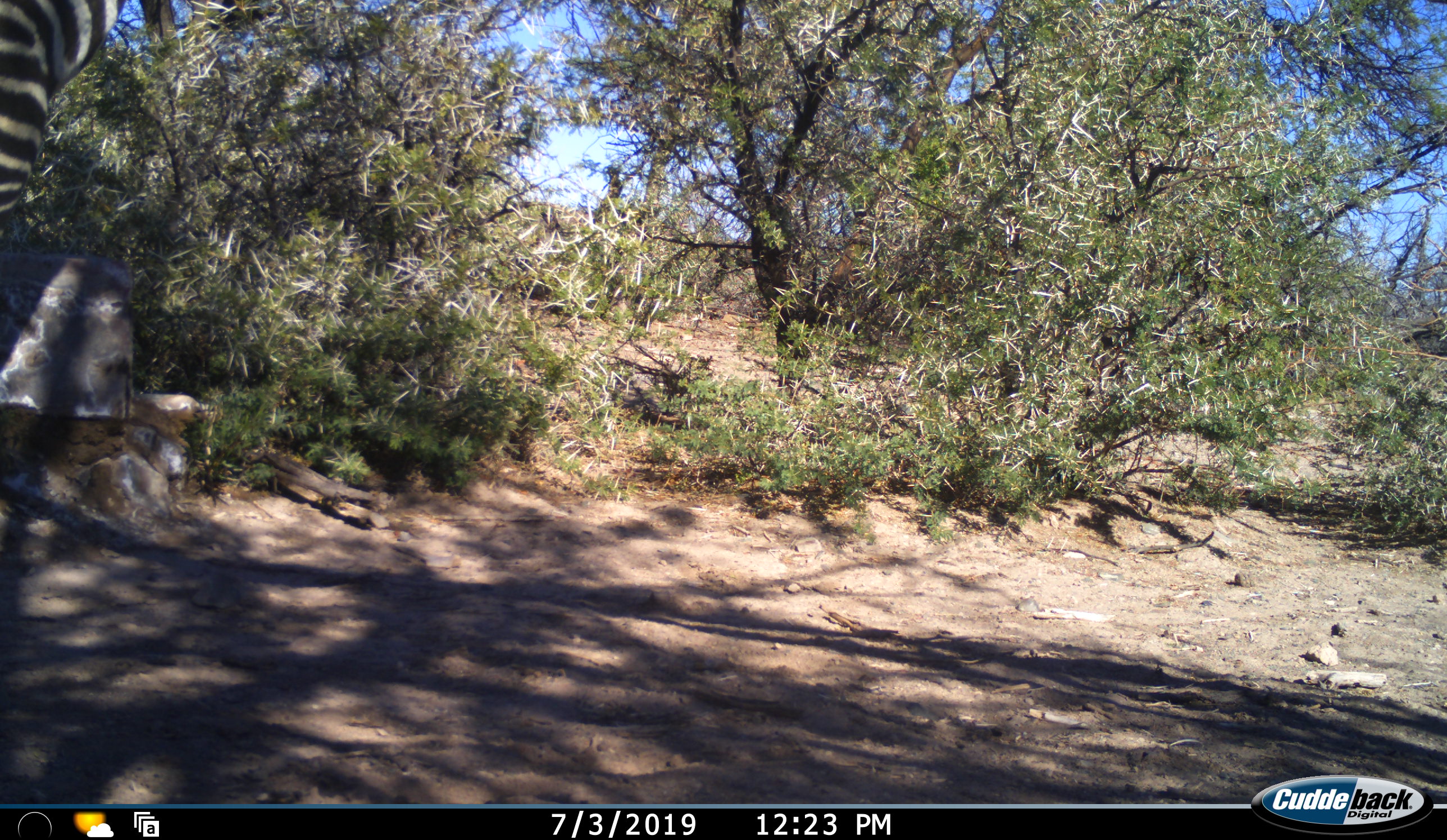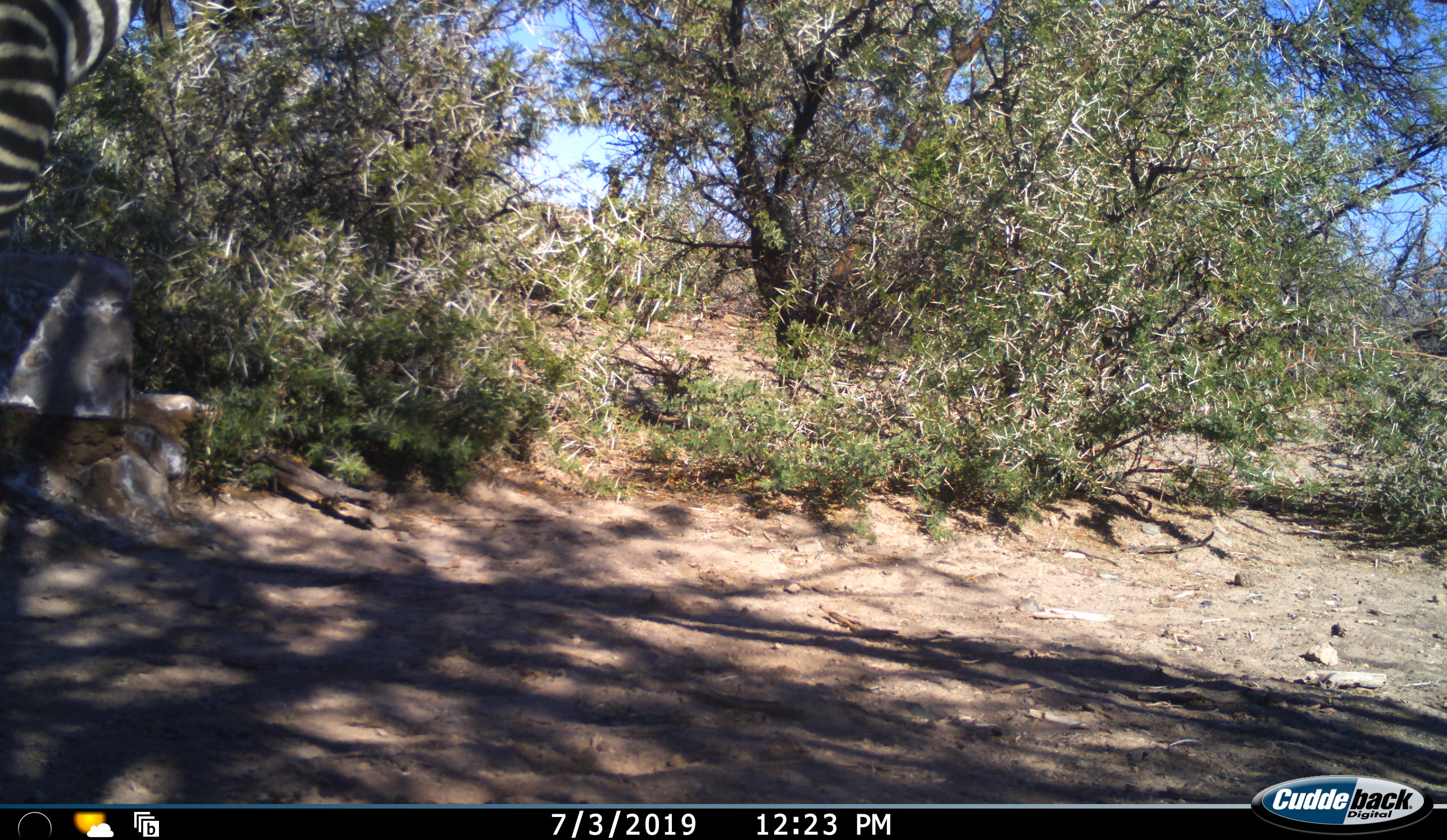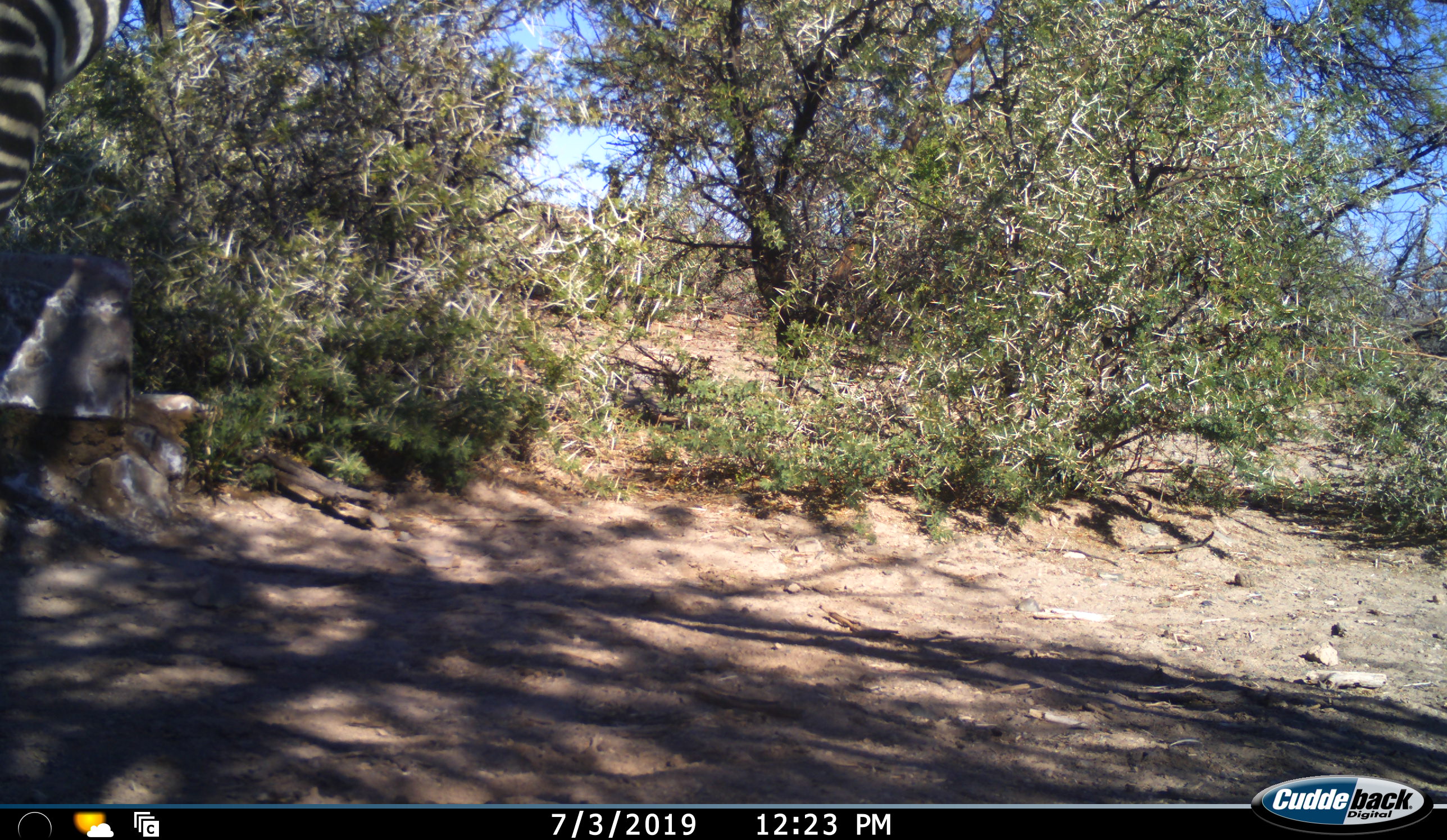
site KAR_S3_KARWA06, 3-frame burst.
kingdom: Animalia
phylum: Chordata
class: Mammalia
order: Perissodactyla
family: Equidae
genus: Equus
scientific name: Equus zebra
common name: mountain zebra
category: zebramountain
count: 1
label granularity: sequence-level